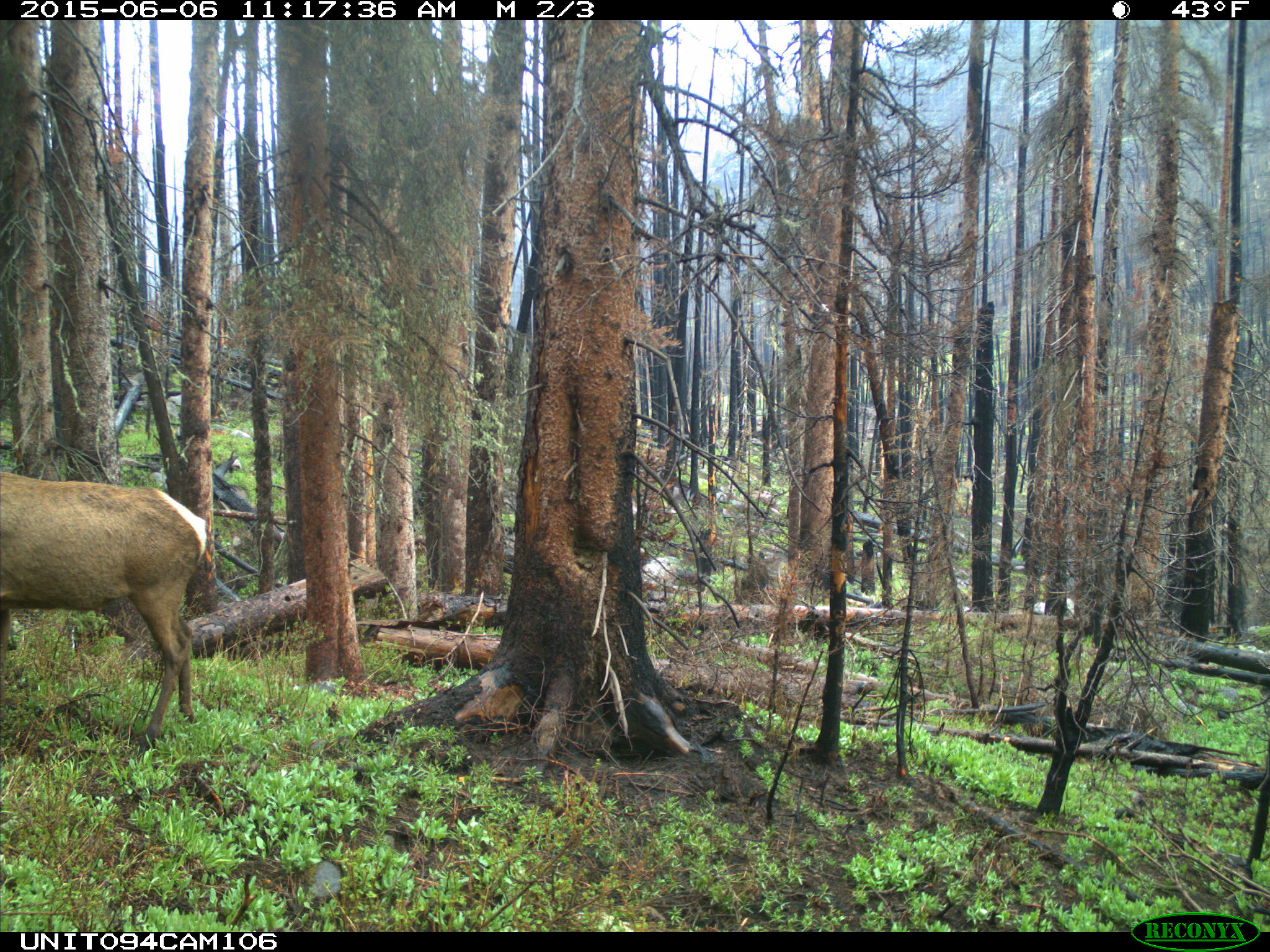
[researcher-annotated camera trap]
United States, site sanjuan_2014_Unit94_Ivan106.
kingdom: Animalia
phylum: Chordata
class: Mammalia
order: Artiodactyla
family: Cervidae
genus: Cervus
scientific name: Cervus elaphus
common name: red deer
Cervus elaphus (red deer).